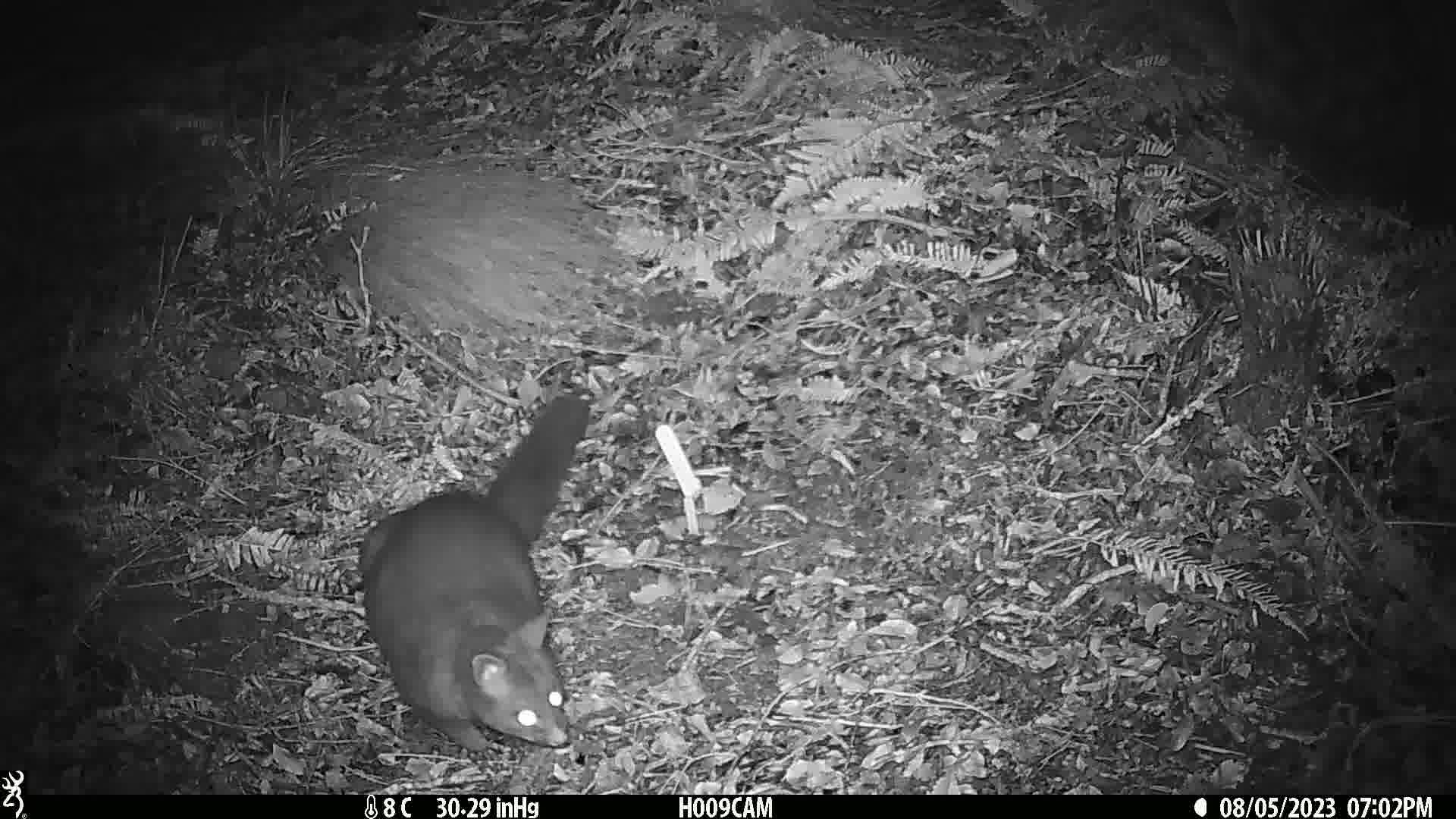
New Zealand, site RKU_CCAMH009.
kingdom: Animalia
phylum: Chordata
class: Mammalia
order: Diprotodontia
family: Phalangeridae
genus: Trichosurus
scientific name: Trichosurus vulpecula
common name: common brushtail possum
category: possum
Possum (common brushtail possum) (Trichosurus vulpecula).